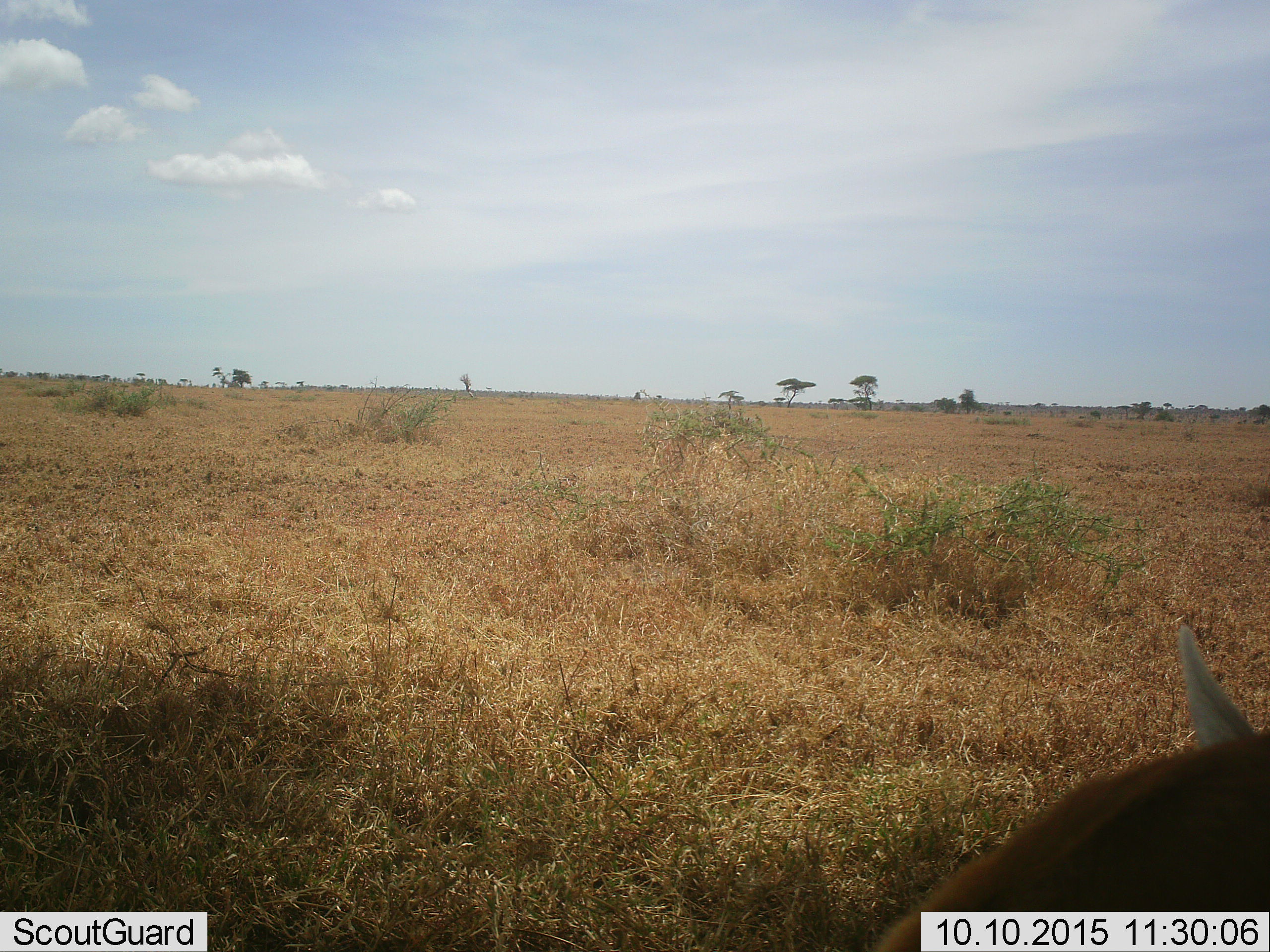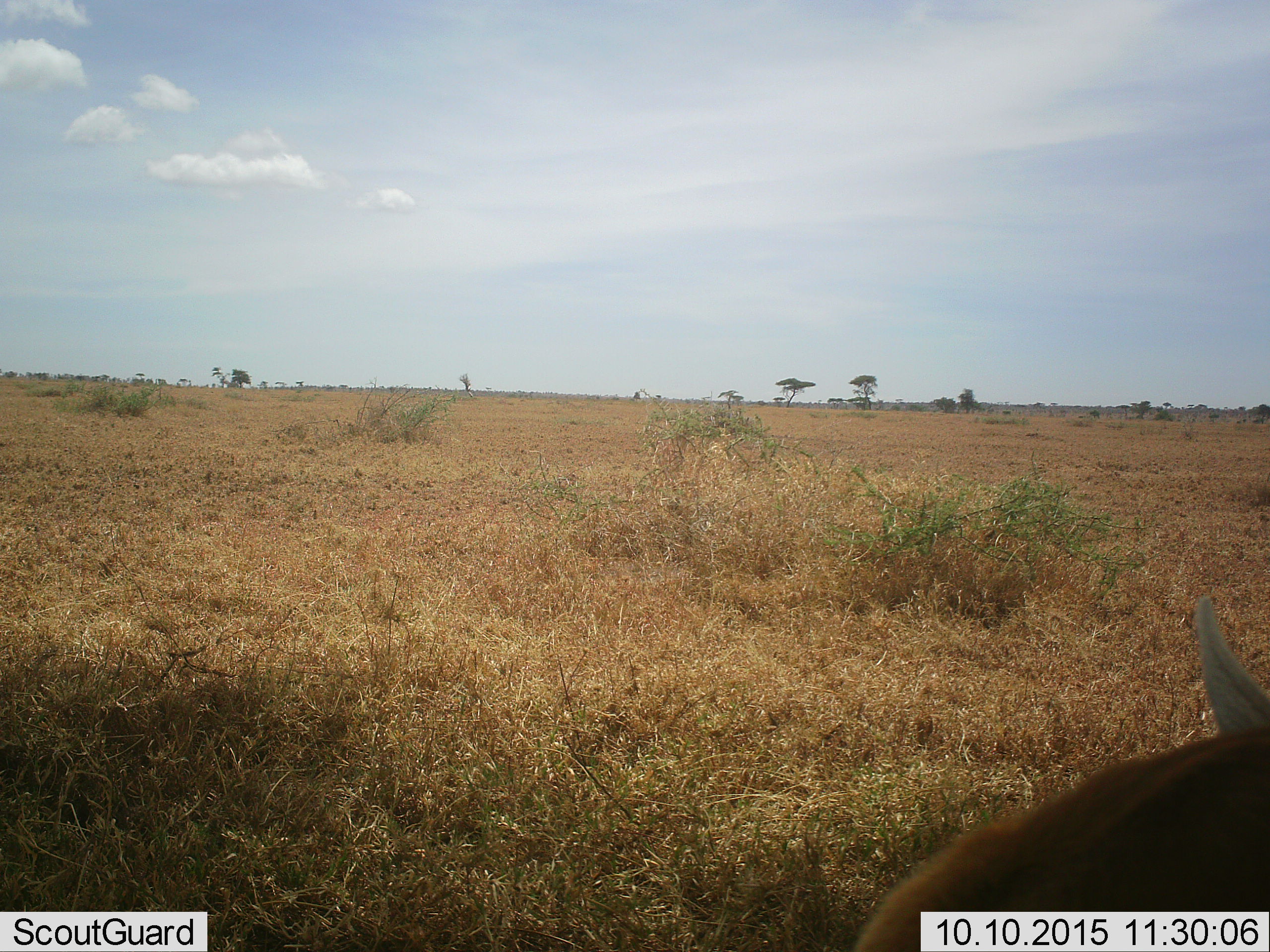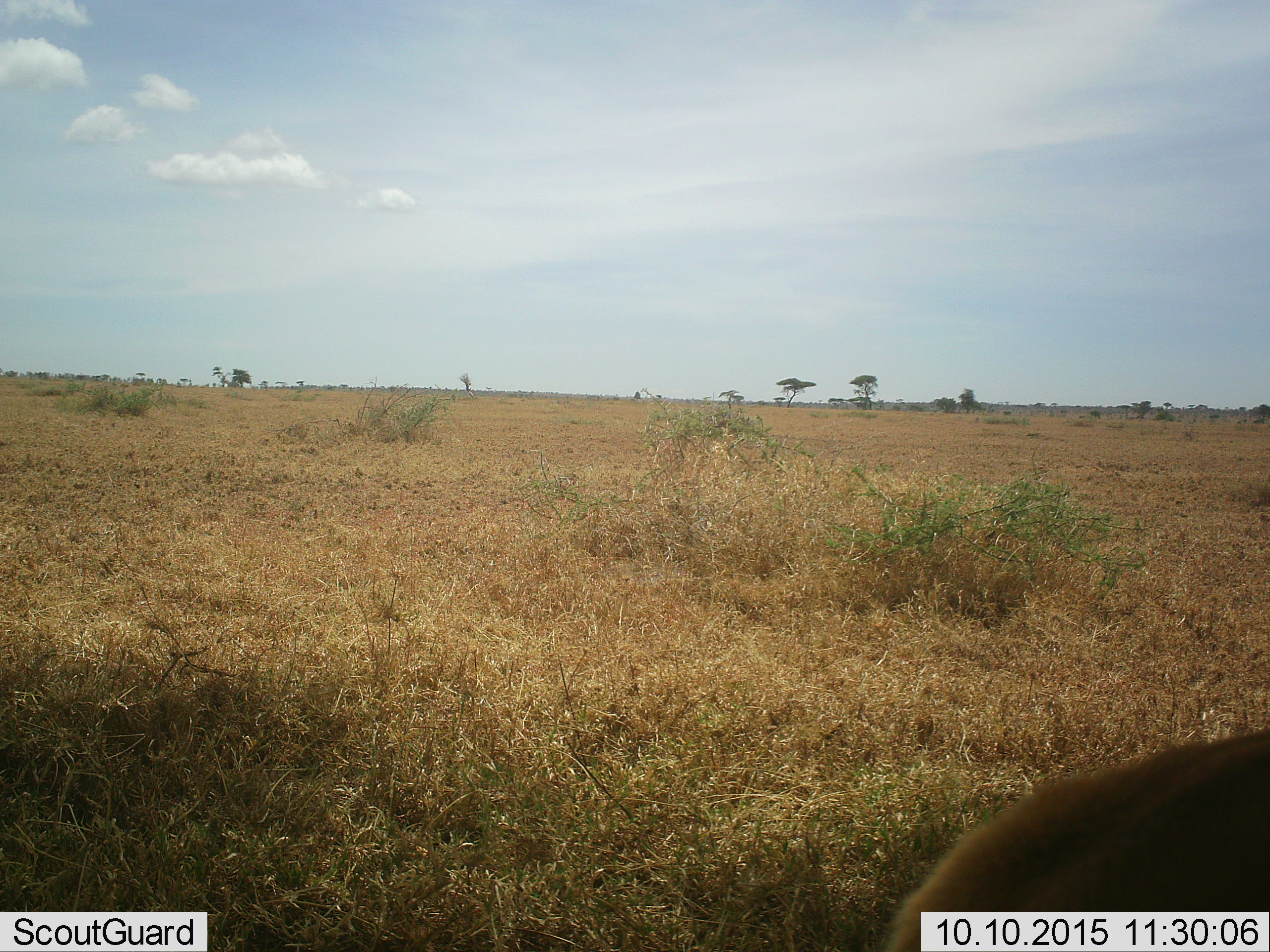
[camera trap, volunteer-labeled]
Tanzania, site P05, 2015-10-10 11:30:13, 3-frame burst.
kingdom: Animalia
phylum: Chordata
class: Mammalia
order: Artiodactyla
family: Bovidae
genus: Eudorcas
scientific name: Eudorcas thomsonii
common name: thomson's gazelle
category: gazellethomsons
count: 1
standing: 25%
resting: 25%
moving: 50%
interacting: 0%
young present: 0%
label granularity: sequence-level